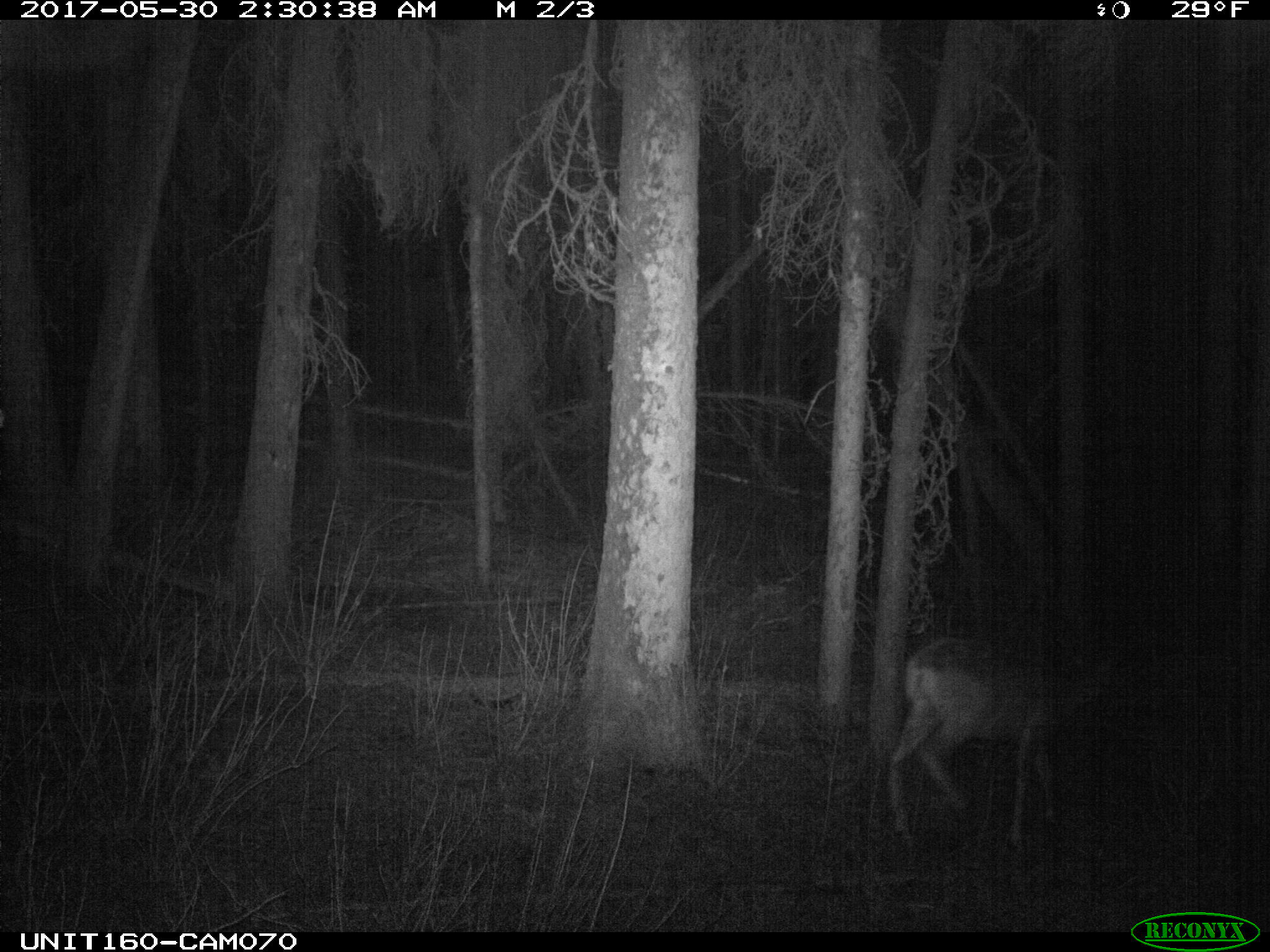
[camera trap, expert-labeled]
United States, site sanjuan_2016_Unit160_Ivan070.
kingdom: Animalia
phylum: Chordata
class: Mammalia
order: Artiodactyla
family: Cervidae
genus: Odocoileus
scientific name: Odocoileus hemionus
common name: mule deer